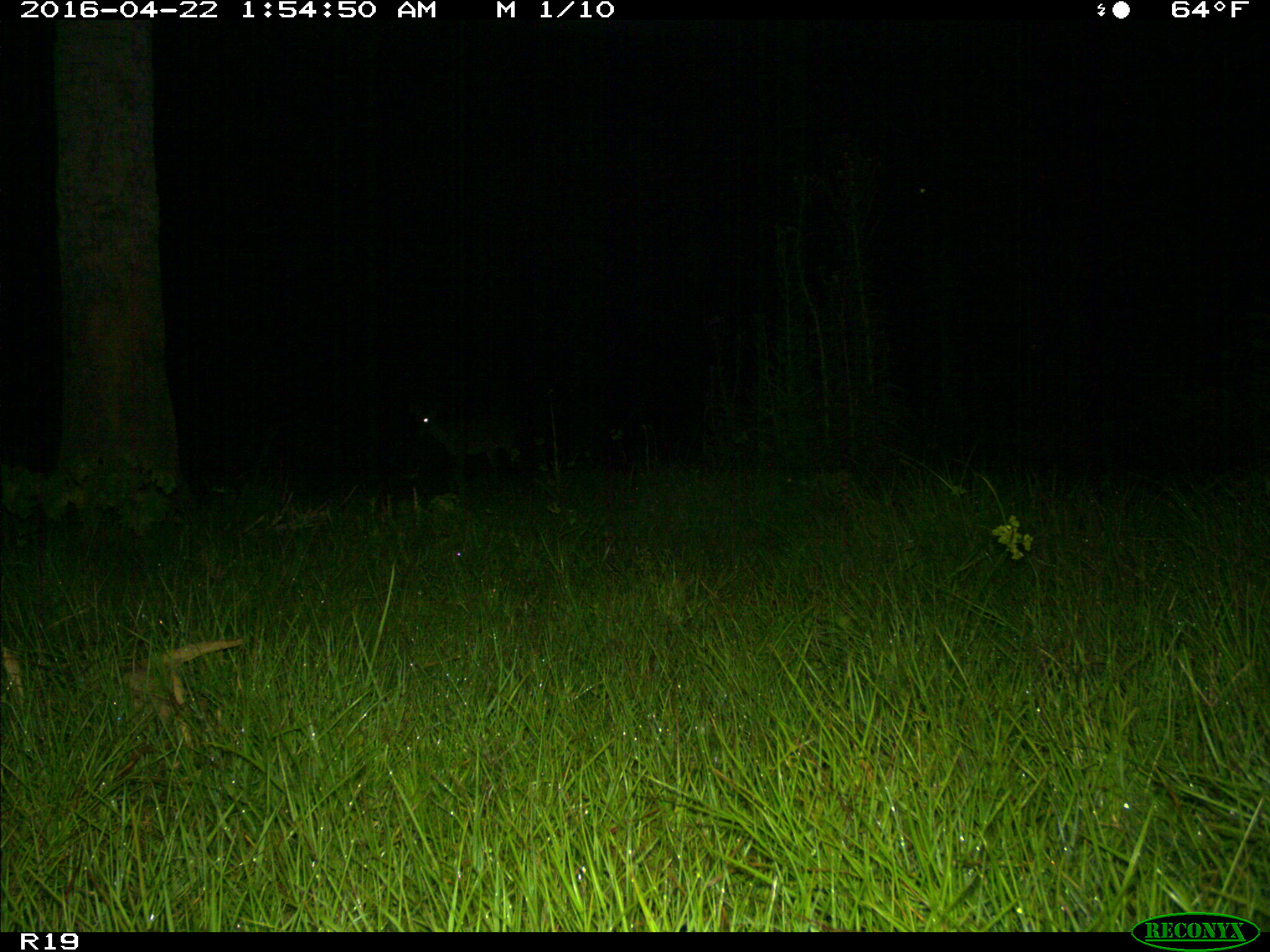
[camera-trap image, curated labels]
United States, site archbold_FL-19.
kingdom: Animalia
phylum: Chordata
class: Mammalia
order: Artiodactyla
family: Cervidae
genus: Odocoileus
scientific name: Odocoileus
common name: deer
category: unidentified deer